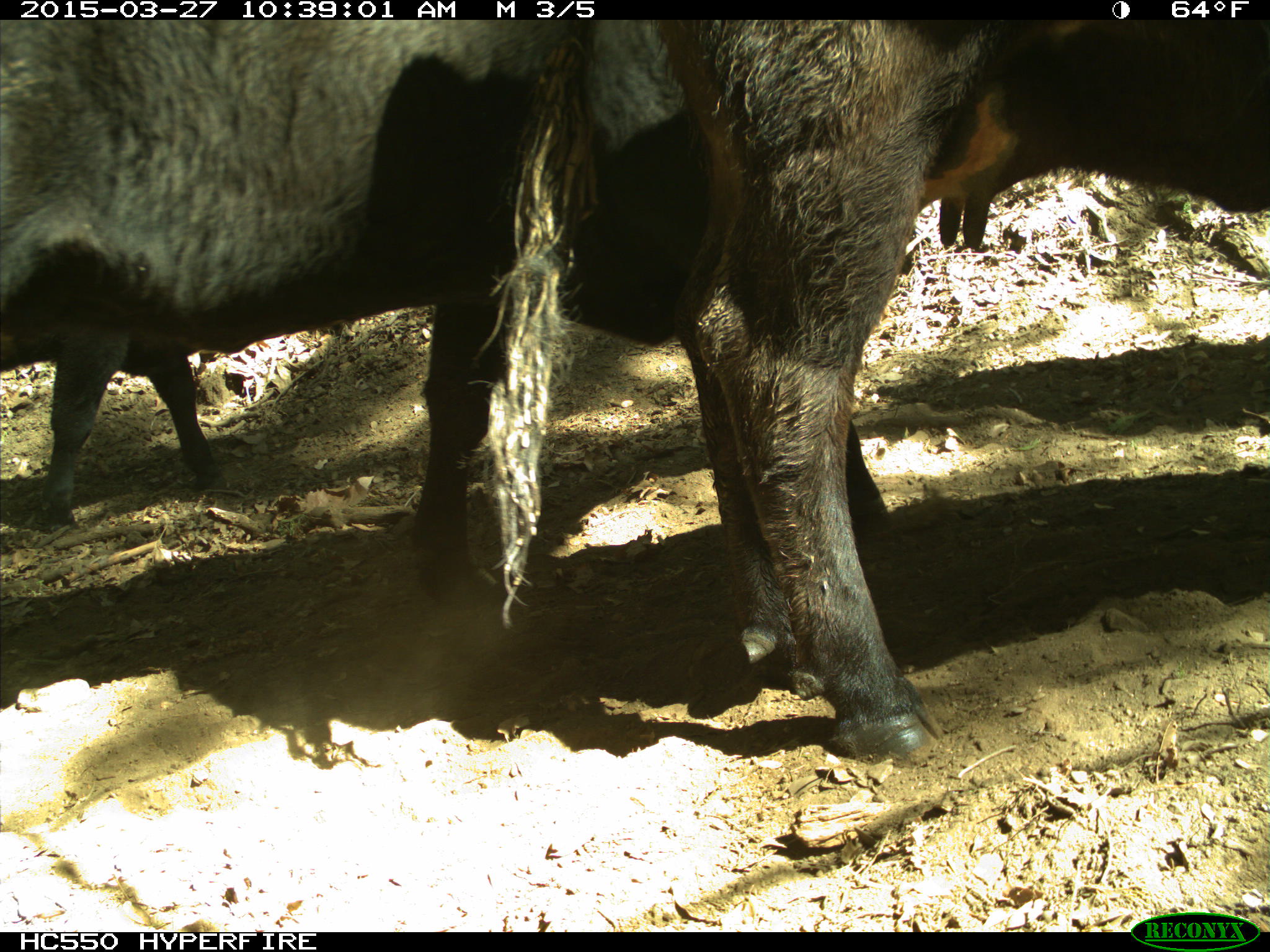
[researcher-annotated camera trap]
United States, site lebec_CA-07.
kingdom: Animalia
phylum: Chordata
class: Mammalia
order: Artiodactyla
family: Bovidae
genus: Bos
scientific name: Bos taurus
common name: domestic cow